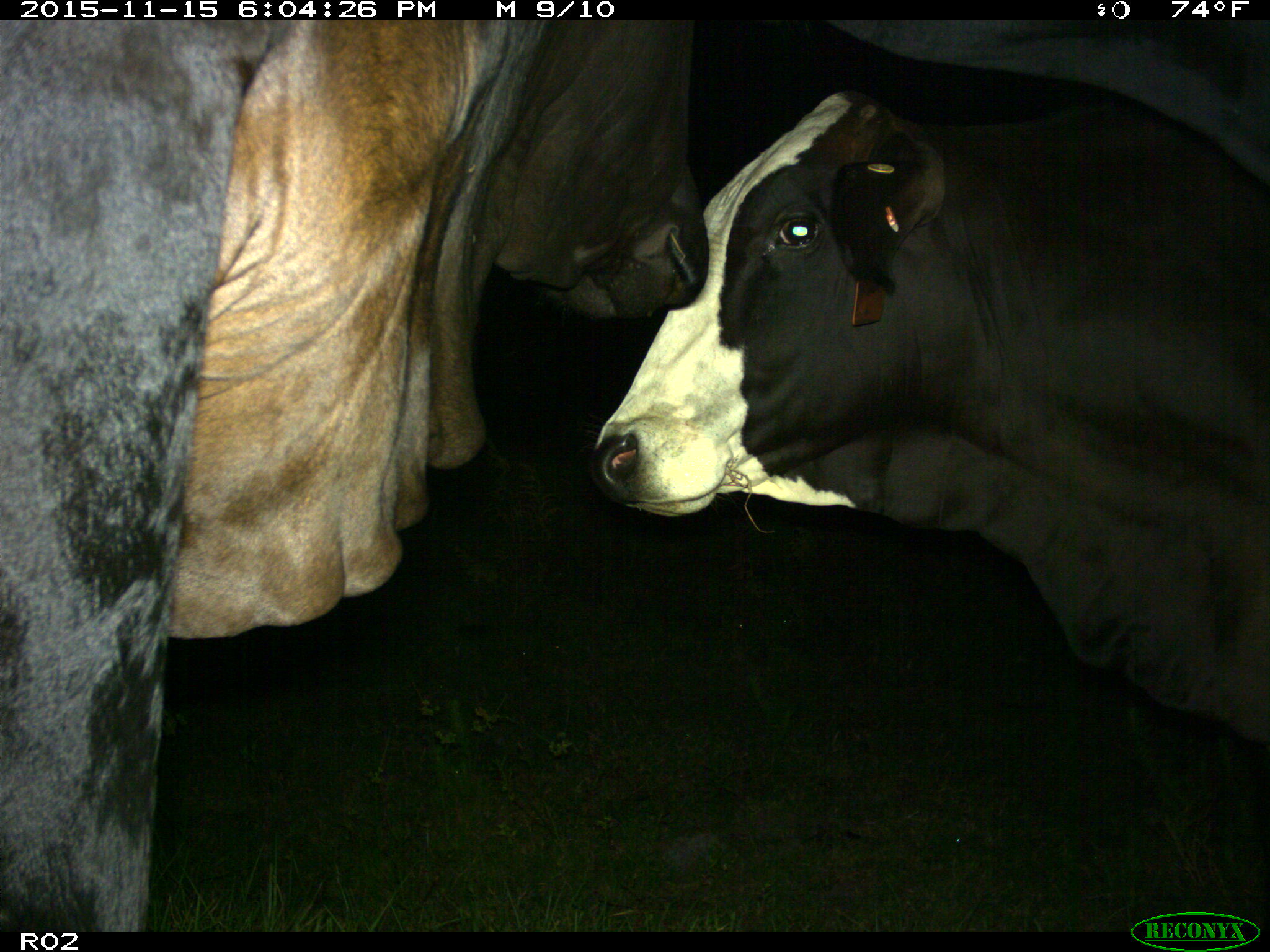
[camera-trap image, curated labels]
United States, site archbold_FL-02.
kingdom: Animalia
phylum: Chordata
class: Mammalia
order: Artiodactyla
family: Bovidae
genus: Bos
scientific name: Bos taurus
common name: domestic cow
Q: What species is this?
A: Bos taurus (domestic cow).